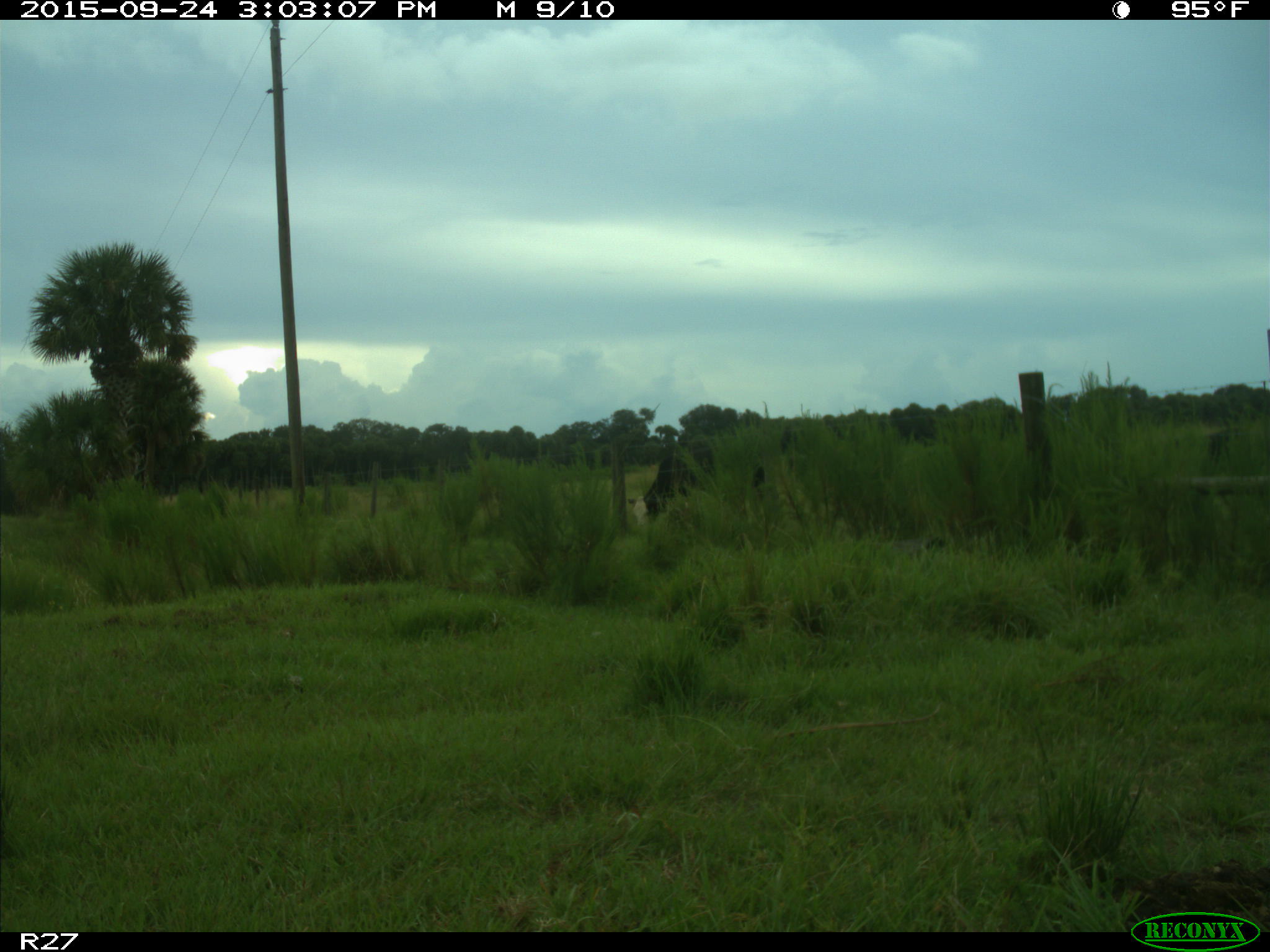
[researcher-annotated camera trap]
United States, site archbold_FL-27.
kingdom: Animalia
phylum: Chordata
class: Mammalia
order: Artiodactyla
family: Bovidae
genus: Bos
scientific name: Bos taurus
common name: domestic cow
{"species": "Bos taurus (domestic cow)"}